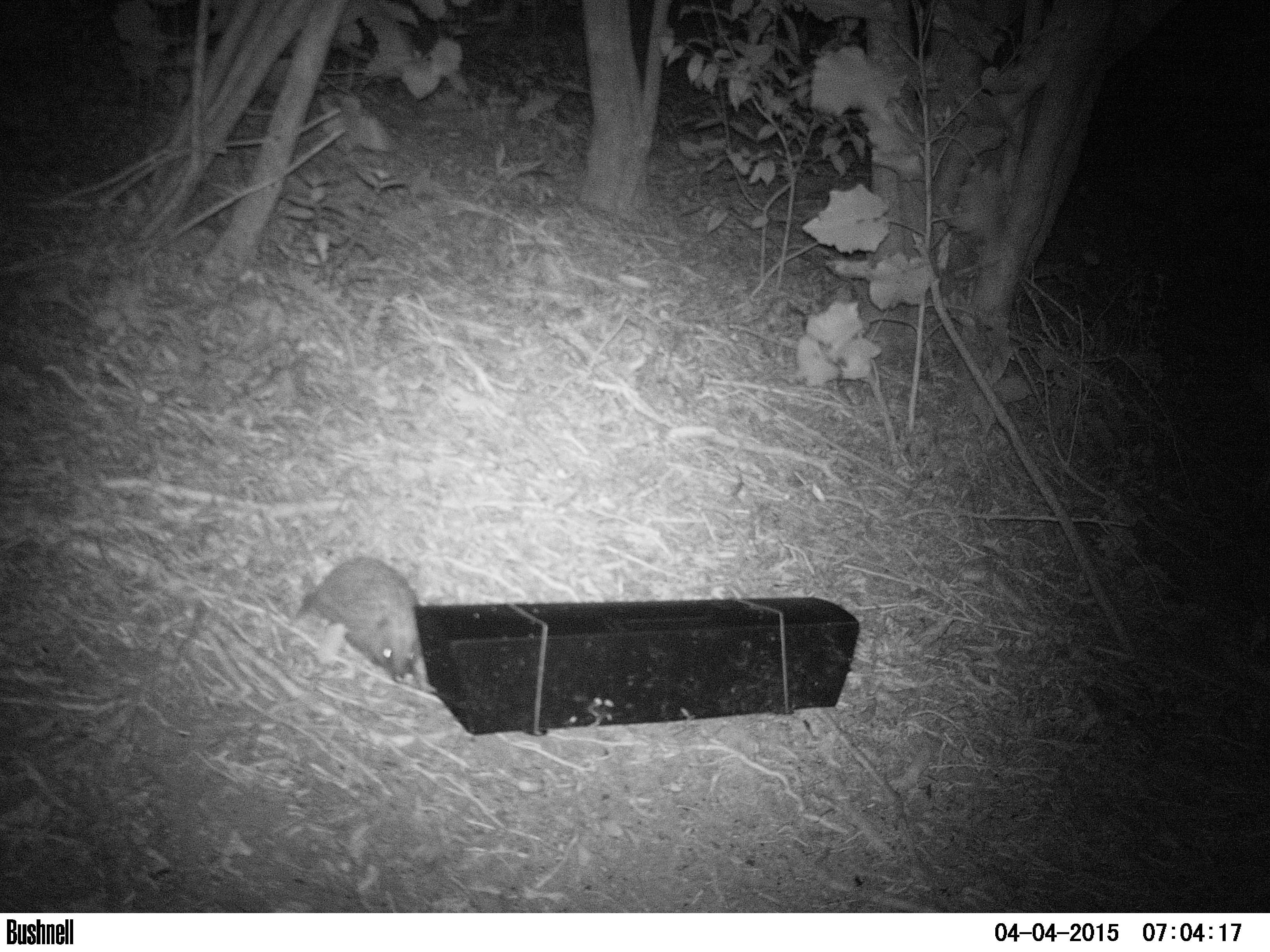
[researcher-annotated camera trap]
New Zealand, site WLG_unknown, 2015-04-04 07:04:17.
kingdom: Animalia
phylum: Chordata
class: Mammalia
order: Eulipotyphla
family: Erinaceidae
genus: Erinaceus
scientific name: Erinaceus europaeus europaeus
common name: european hedgehog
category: hedgehog